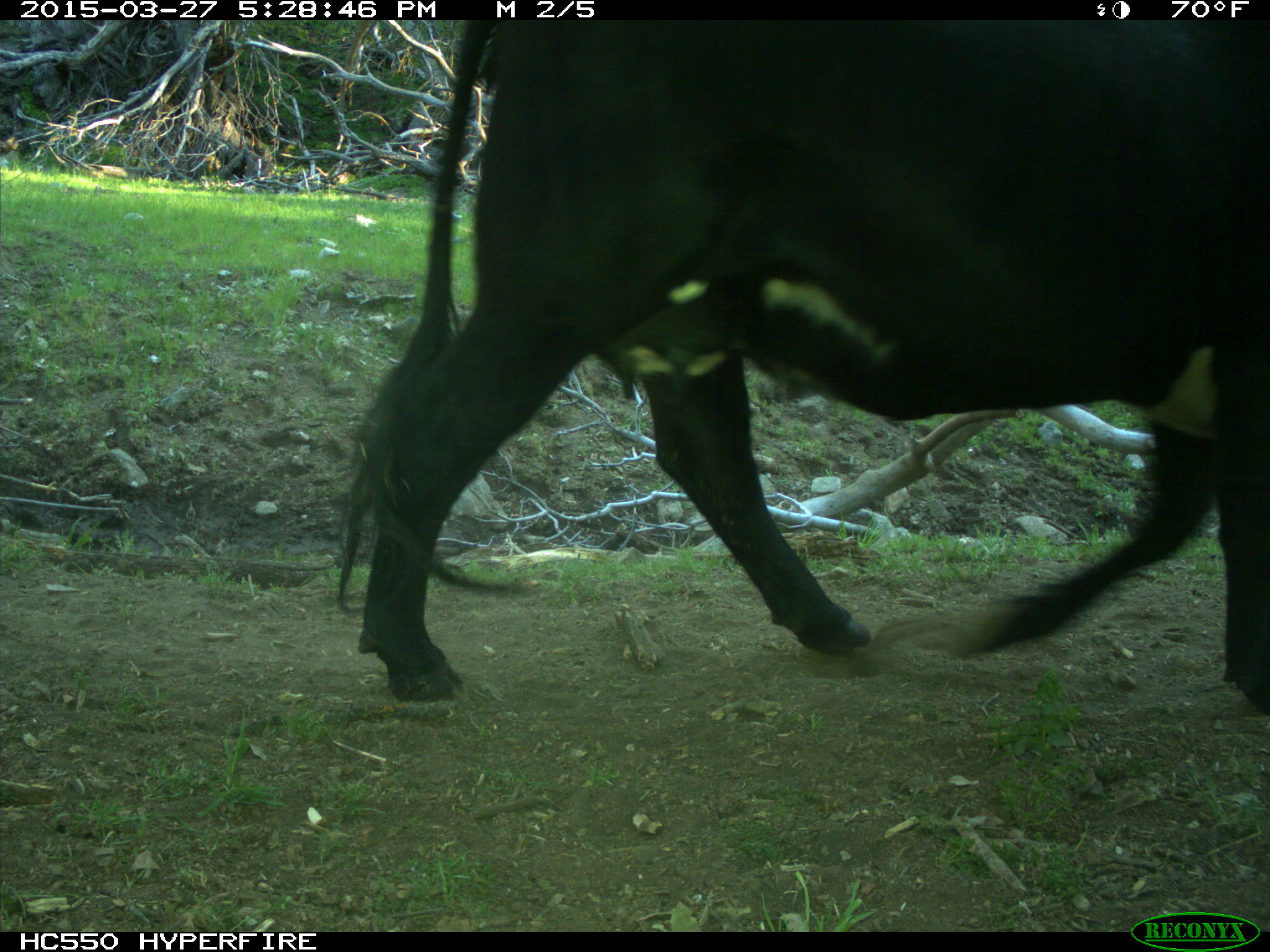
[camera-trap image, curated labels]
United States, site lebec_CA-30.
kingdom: Animalia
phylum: Chordata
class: Mammalia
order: Artiodactyla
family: Bovidae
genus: Bos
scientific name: Bos taurus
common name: domestic cow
Bos taurus (domestic cow).